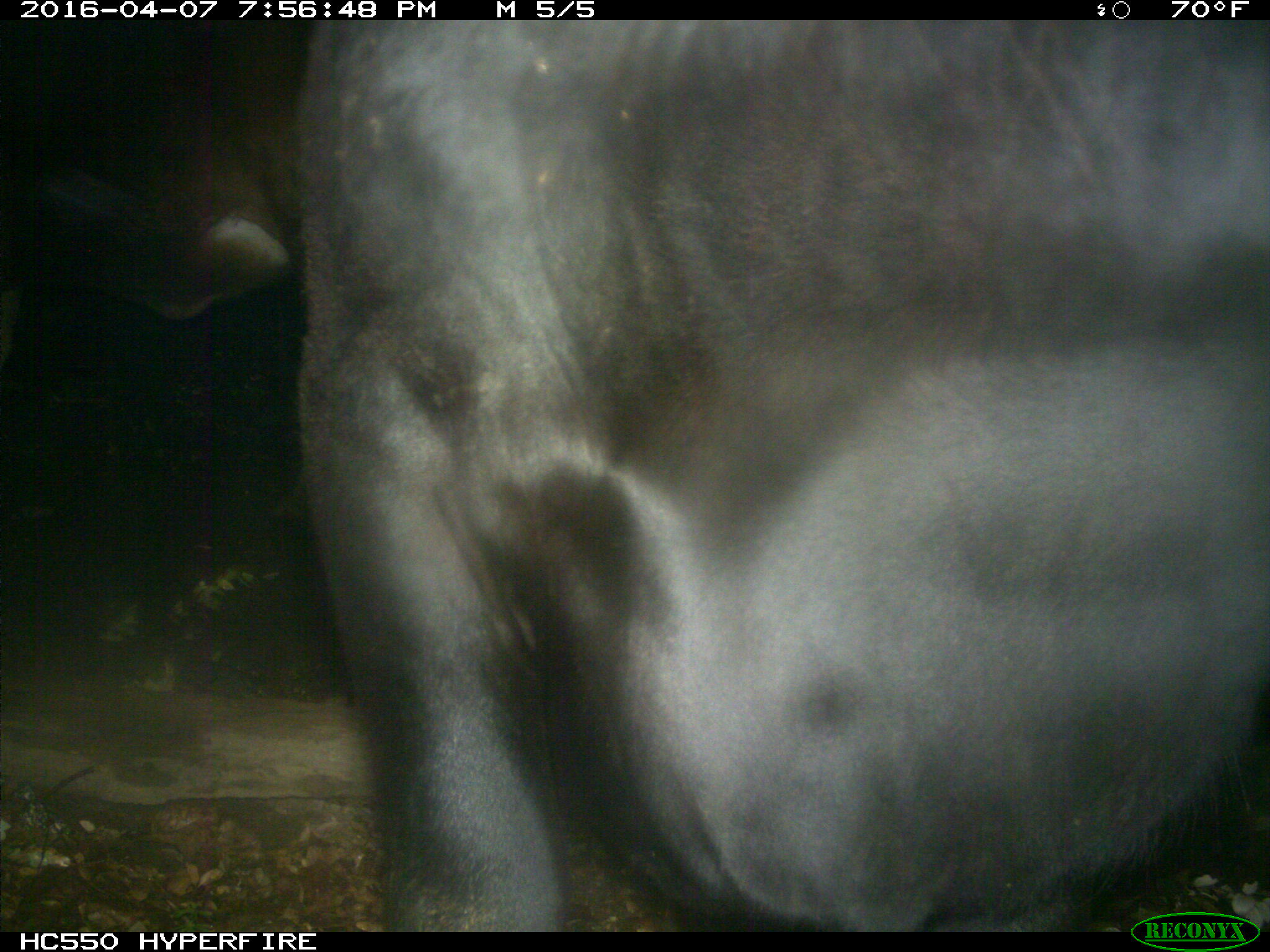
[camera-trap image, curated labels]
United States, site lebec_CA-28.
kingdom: Animalia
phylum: Chordata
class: Mammalia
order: Artiodactyla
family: Bovidae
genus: Bos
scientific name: Bos taurus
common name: domestic cow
Bos taurus (domestic cow).